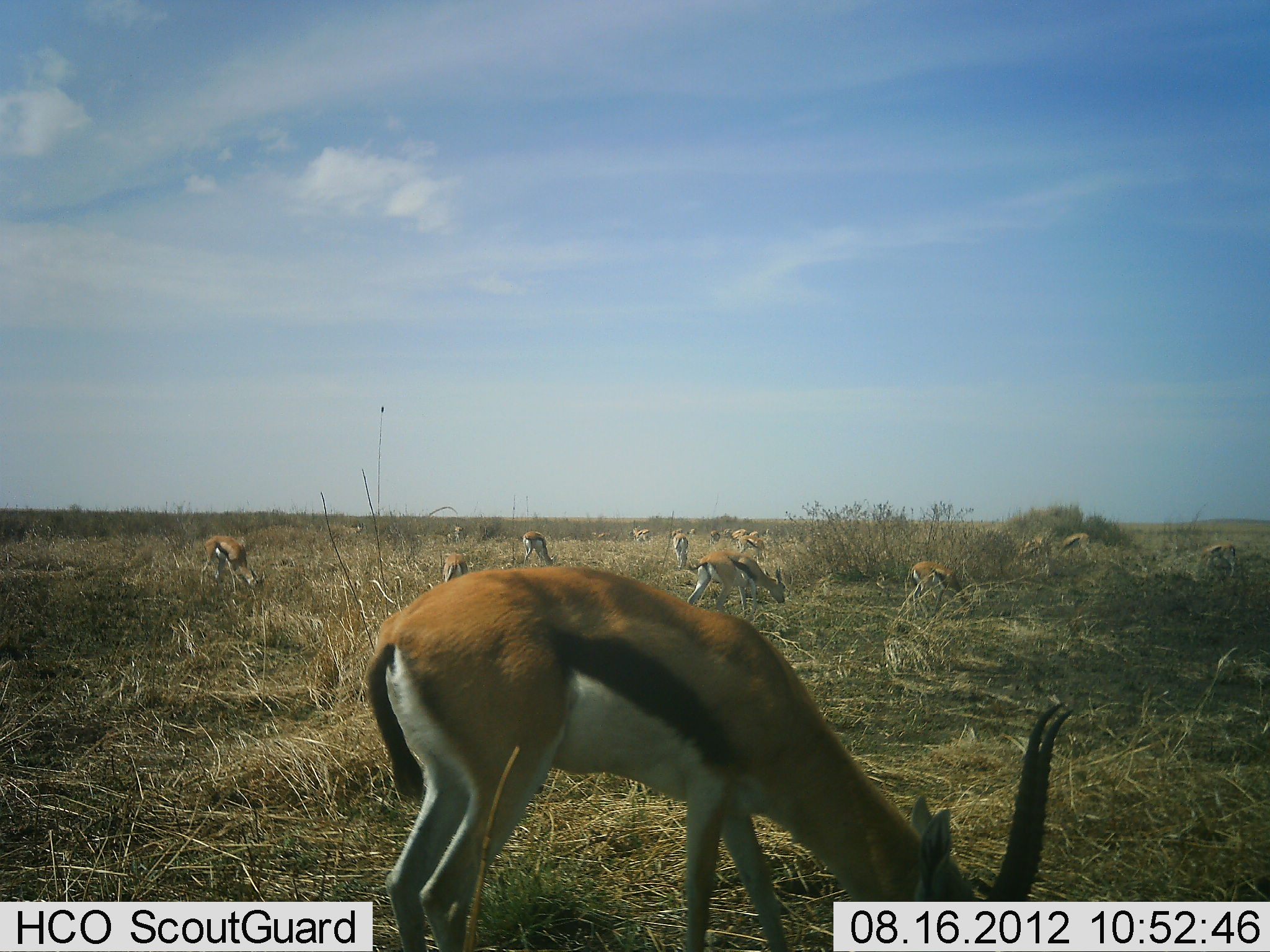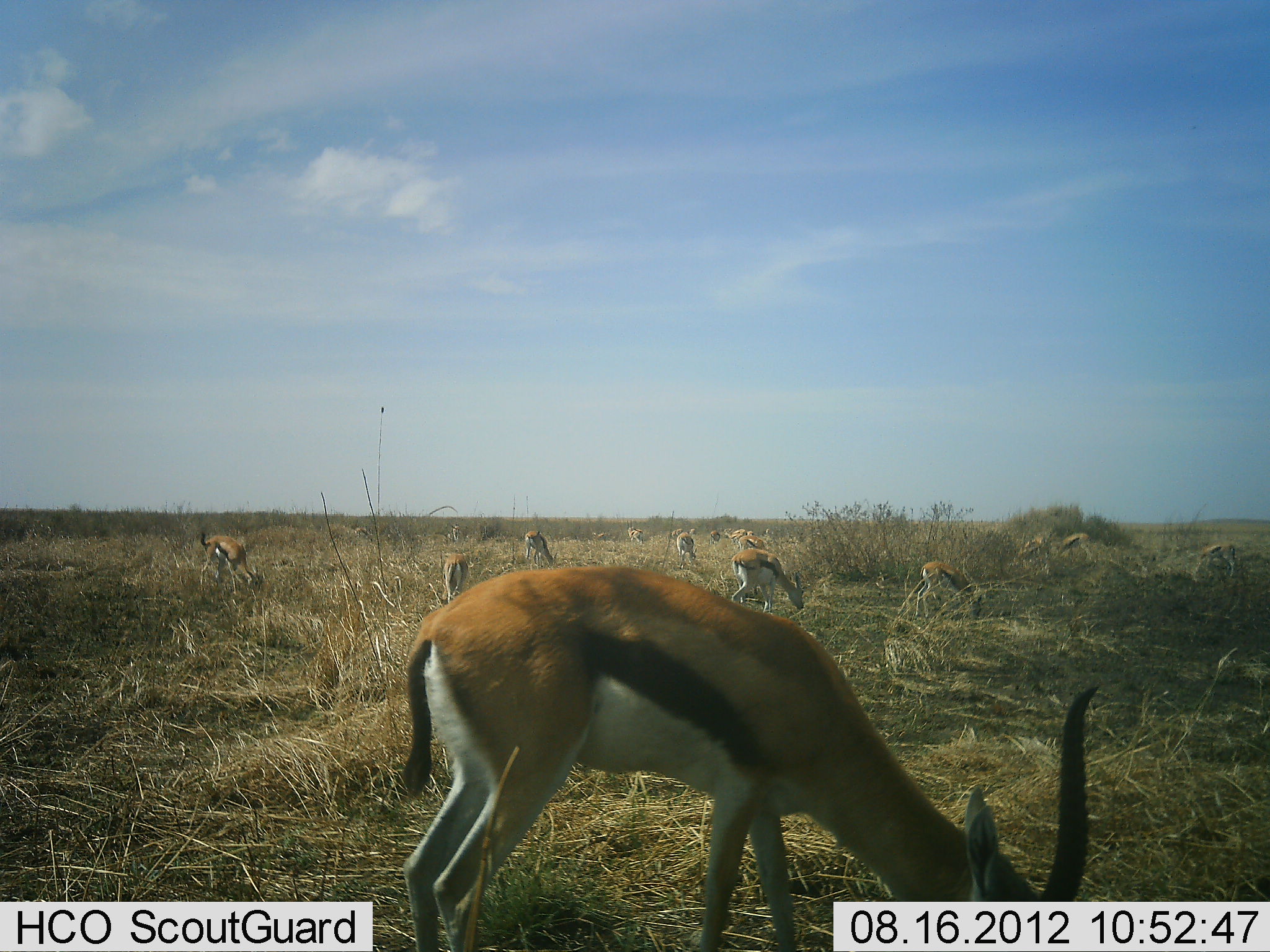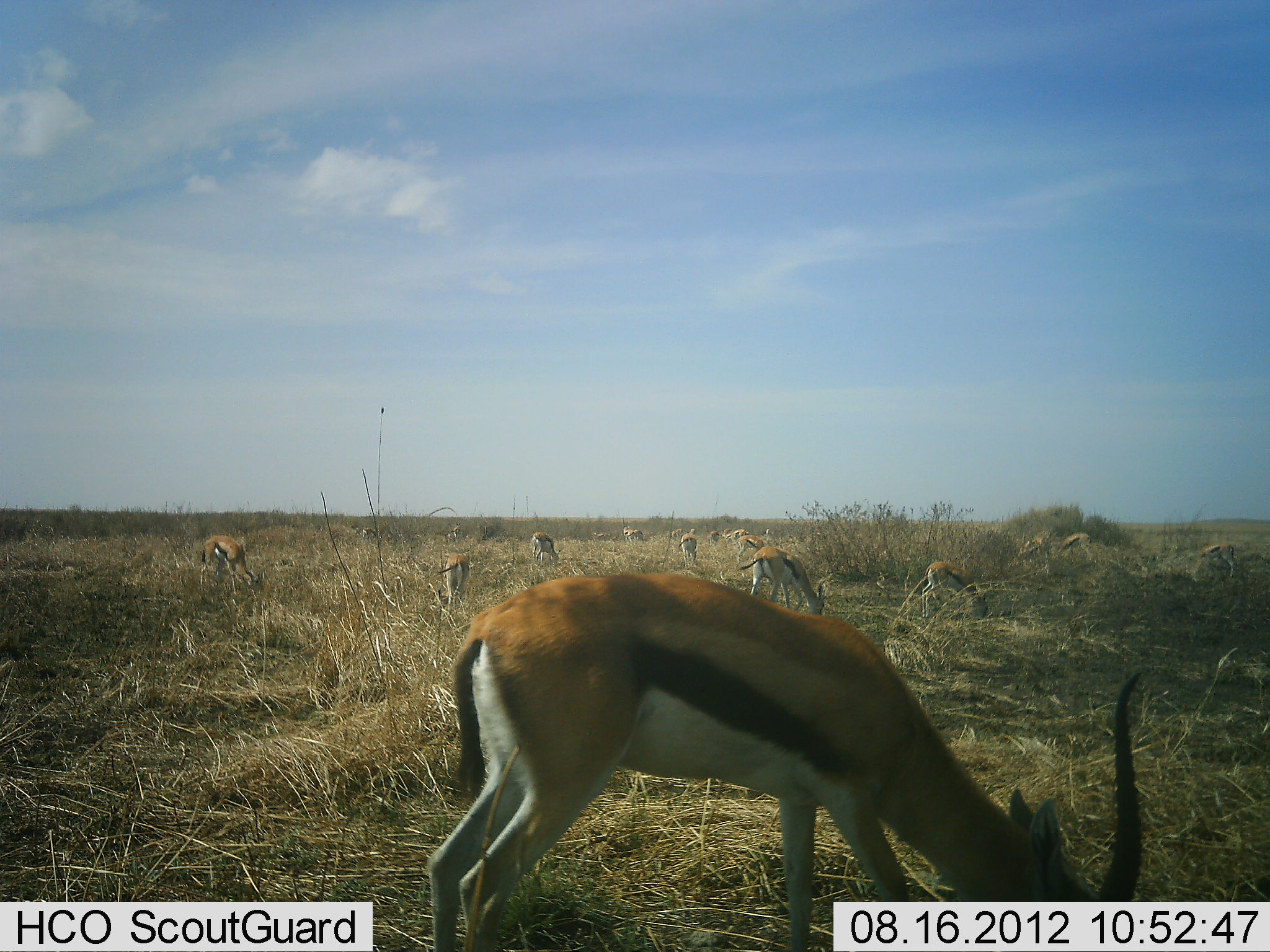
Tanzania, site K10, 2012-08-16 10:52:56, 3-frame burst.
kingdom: Animalia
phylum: Chordata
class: Mammalia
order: Artiodactyla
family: Bovidae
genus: Eudorcas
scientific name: Eudorcas thomsonii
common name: thomson's gazelle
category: gazellethomsons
Gazellethomsons (thomson's gazelle) (Eudorcas thomsonii), count 11-50. Behavior (volunteer vote fractions): standing 60%, resting 0%, moving 10%, interacting 0%. Young present (vote fraction): 10%. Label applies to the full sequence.